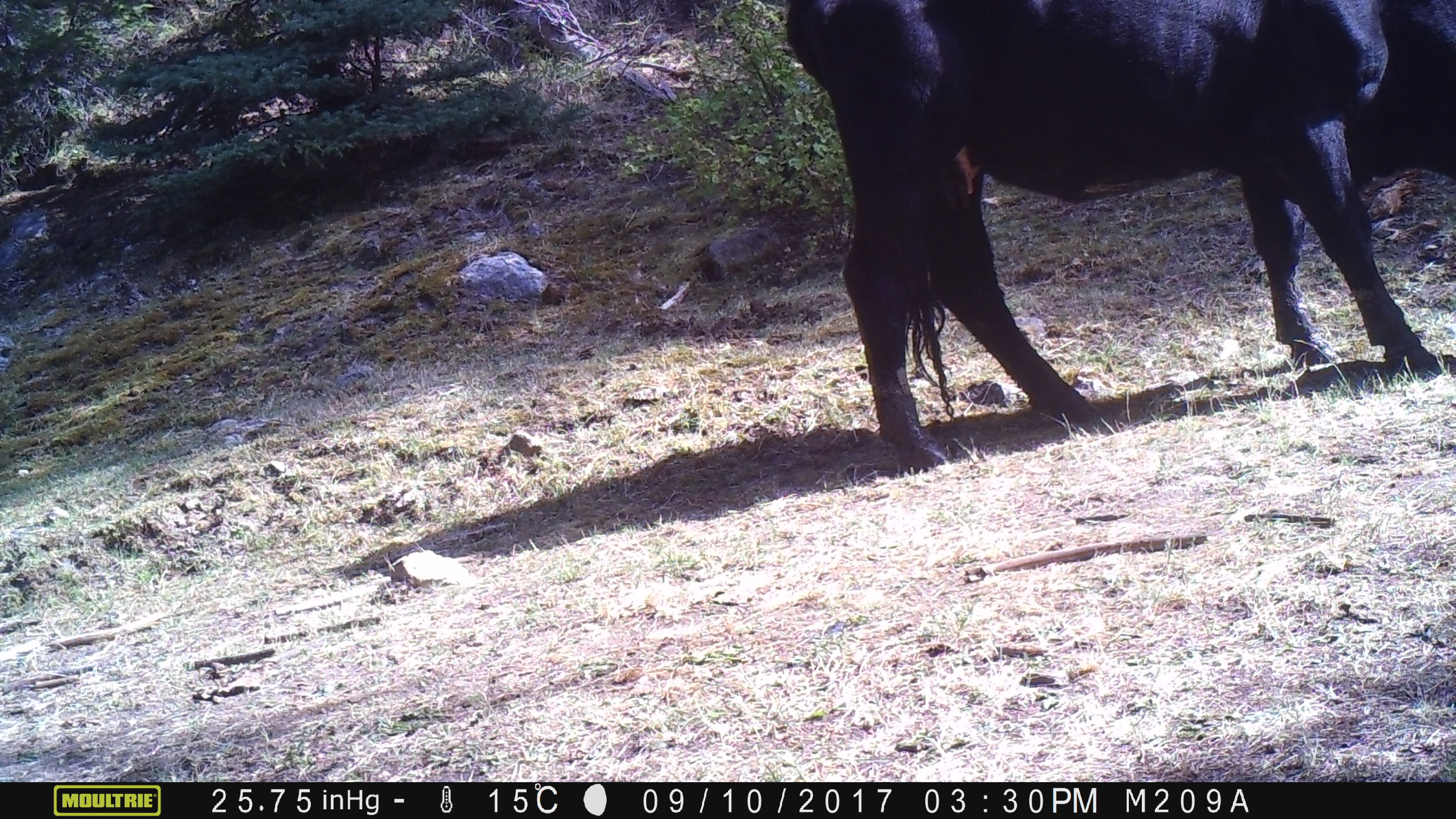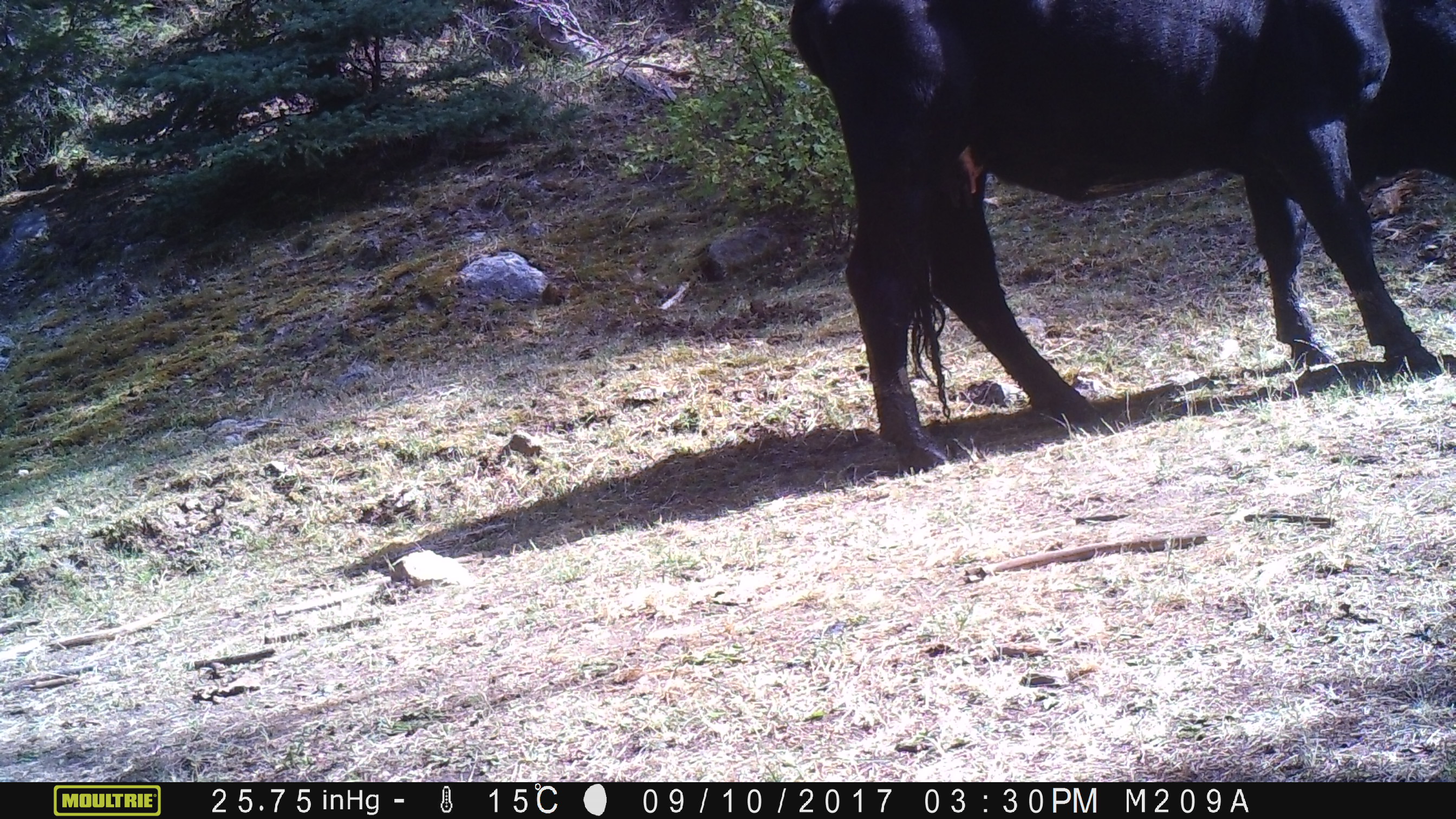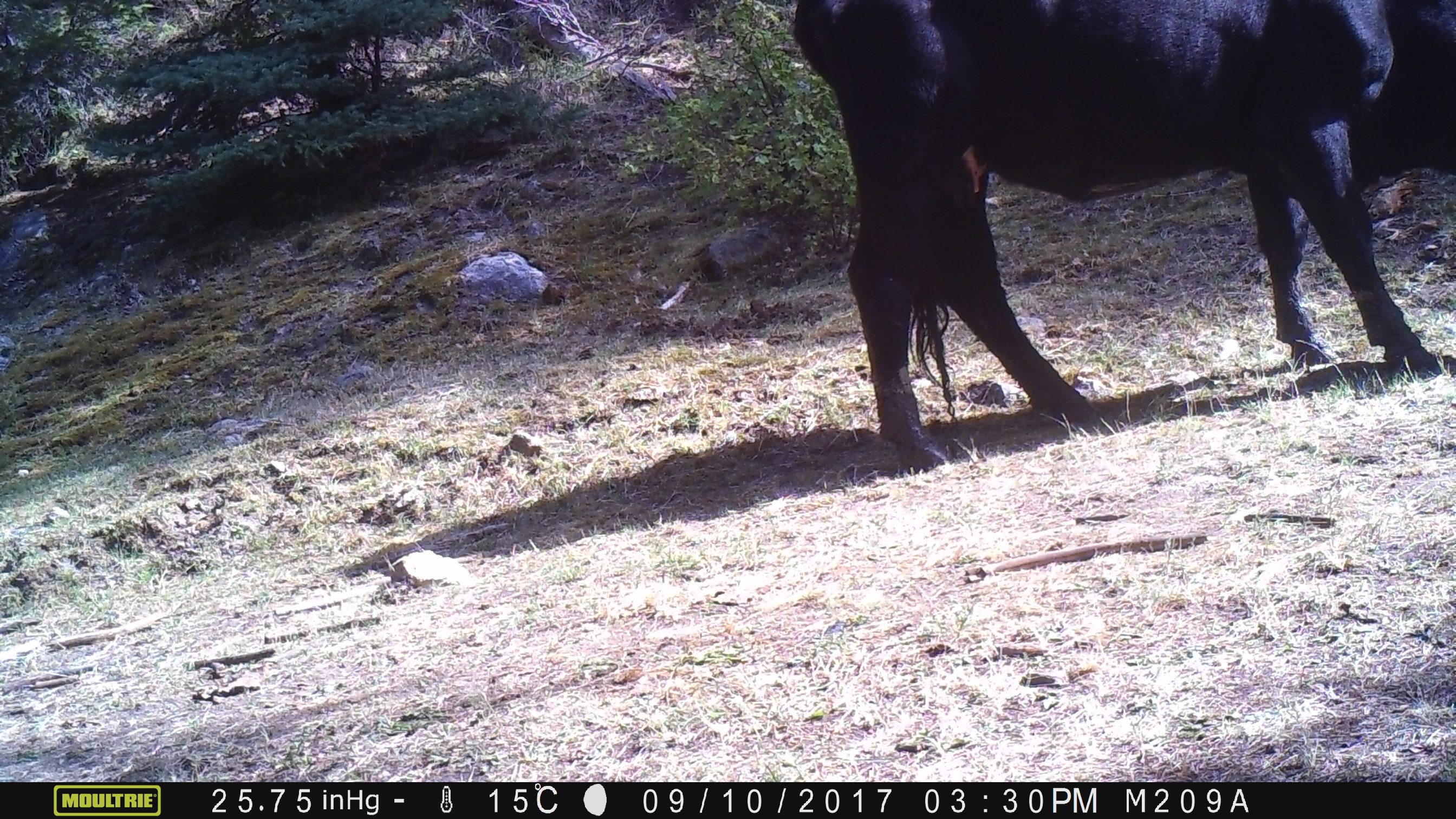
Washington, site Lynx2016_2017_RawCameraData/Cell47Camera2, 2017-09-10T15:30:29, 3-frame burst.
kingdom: Animalia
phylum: Chordata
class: Mammalia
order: Artiodactyla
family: Bovidae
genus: Bos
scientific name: Bos taurus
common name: domestic cattle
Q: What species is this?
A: Domestic cattle (Bos taurus).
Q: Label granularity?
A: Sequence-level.